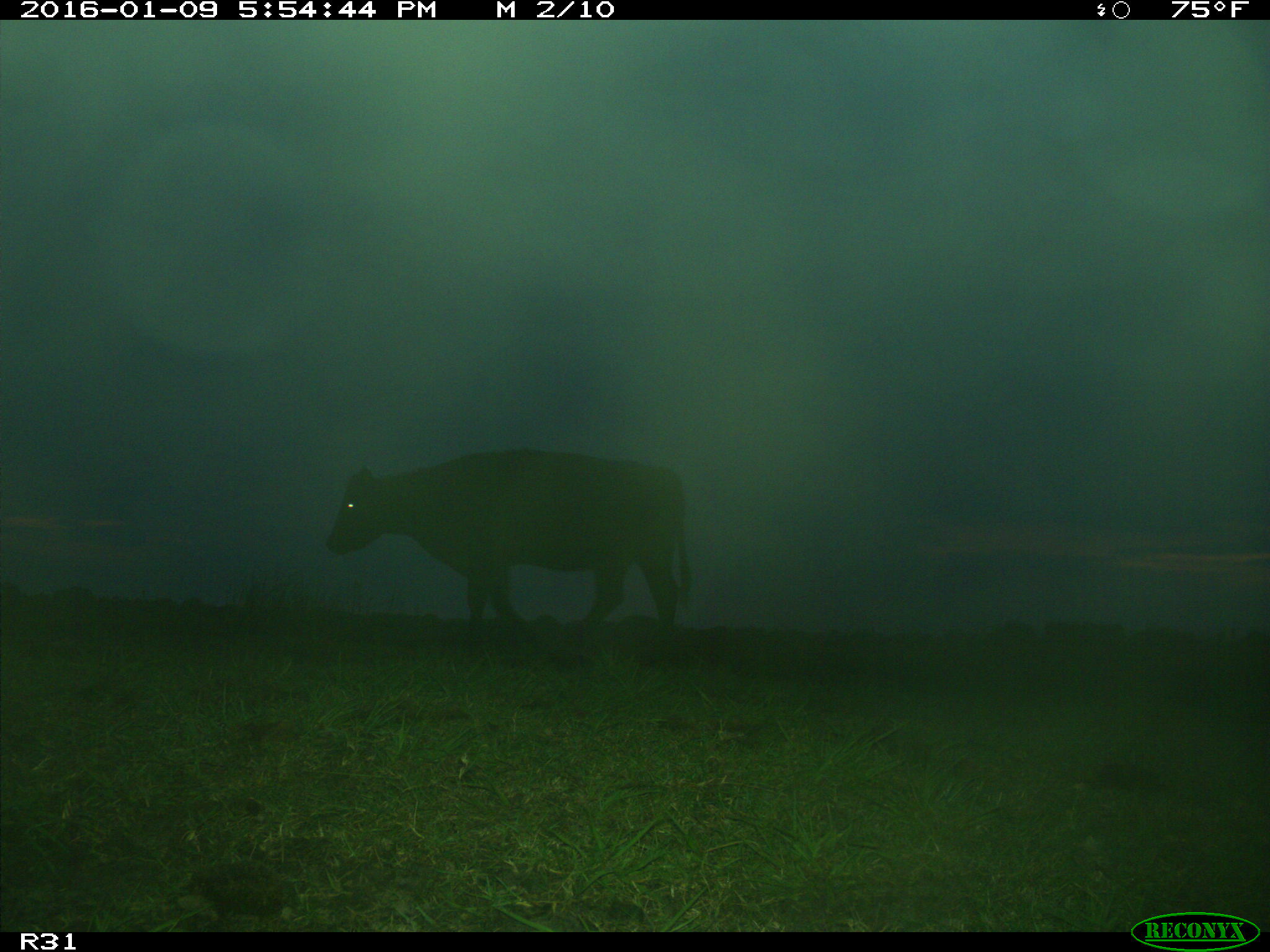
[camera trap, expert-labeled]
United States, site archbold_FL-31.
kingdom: Animalia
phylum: Chordata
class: Mammalia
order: Artiodactyla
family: Bovidae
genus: Bos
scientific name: Bos taurus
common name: domestic cow